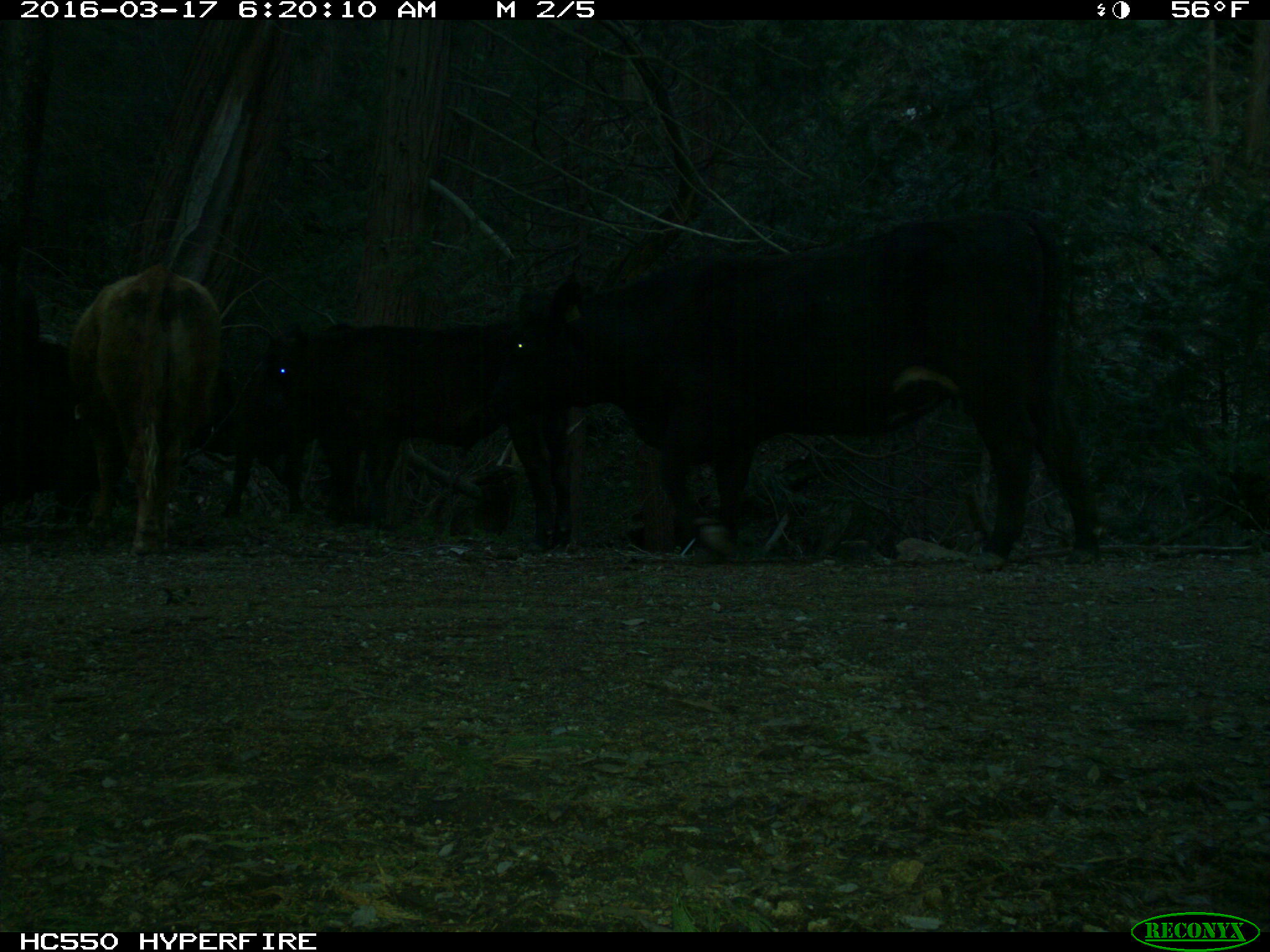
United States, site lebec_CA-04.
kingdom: Animalia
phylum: Chordata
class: Mammalia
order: Artiodactyla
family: Bovidae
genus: Bos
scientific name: Bos taurus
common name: domestic cow